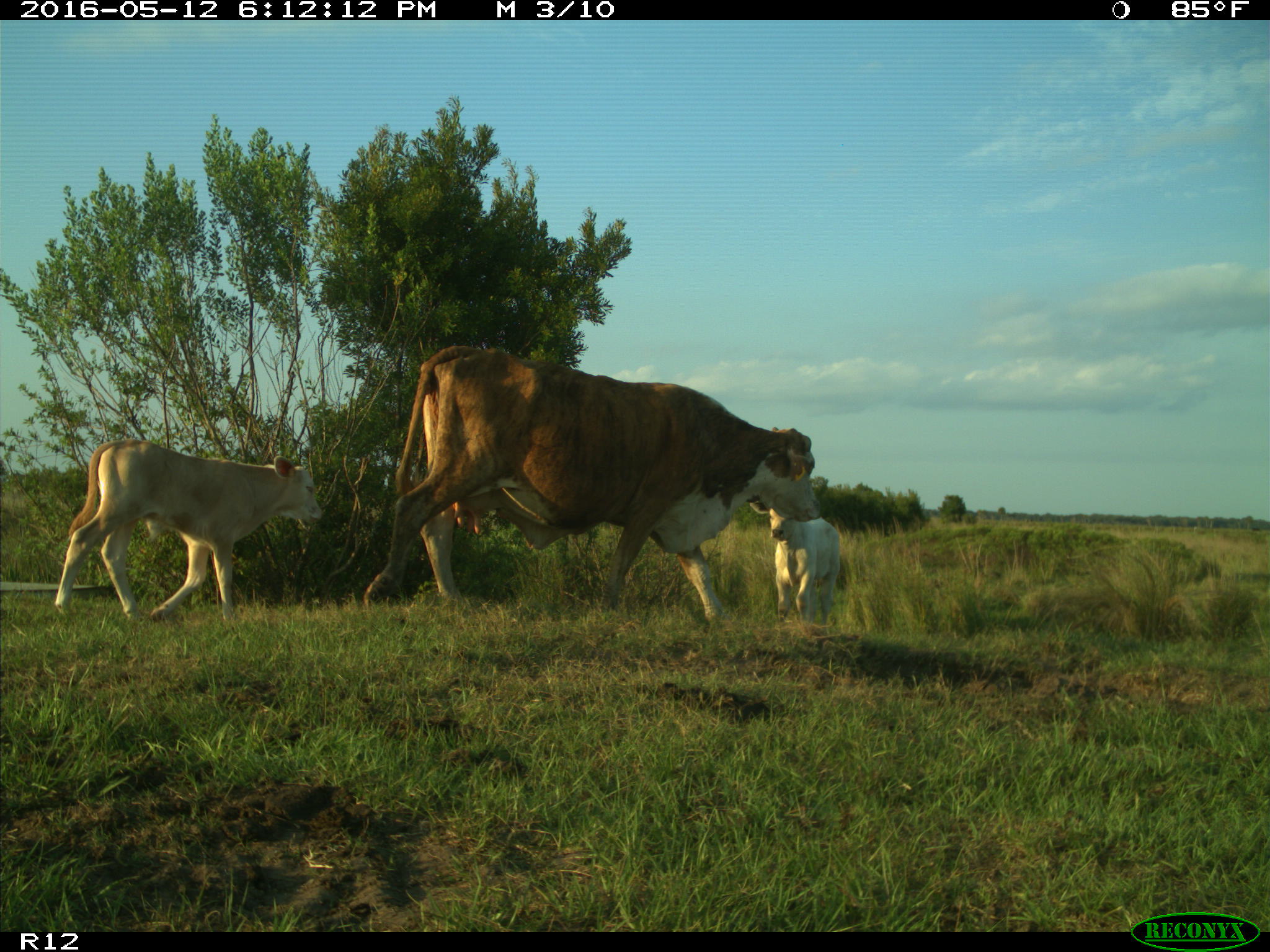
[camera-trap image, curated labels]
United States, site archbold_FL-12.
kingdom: Animalia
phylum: Chordata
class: Mammalia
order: Artiodactyla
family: Bovidae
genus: Bos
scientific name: Bos taurus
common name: domestic cow